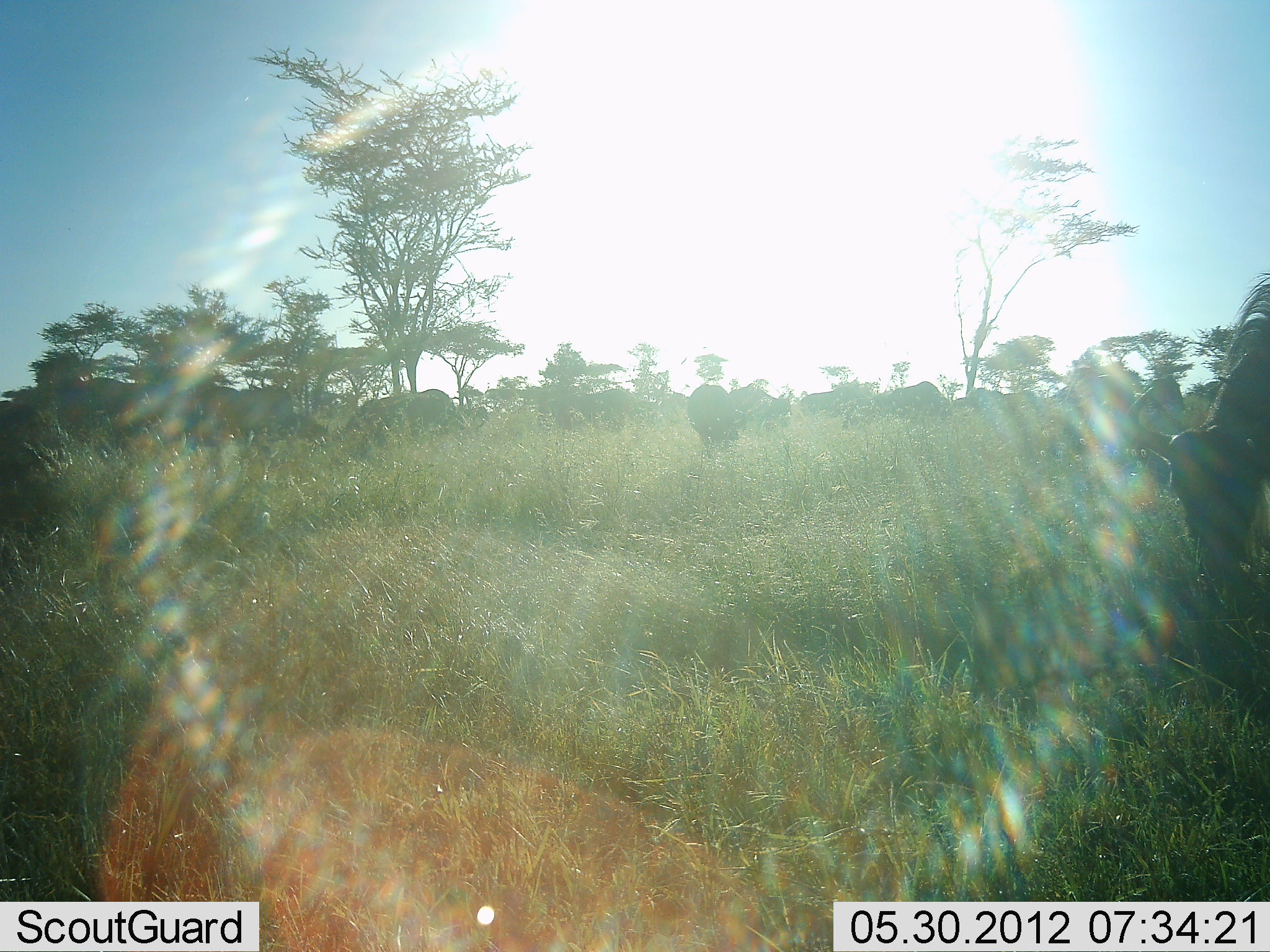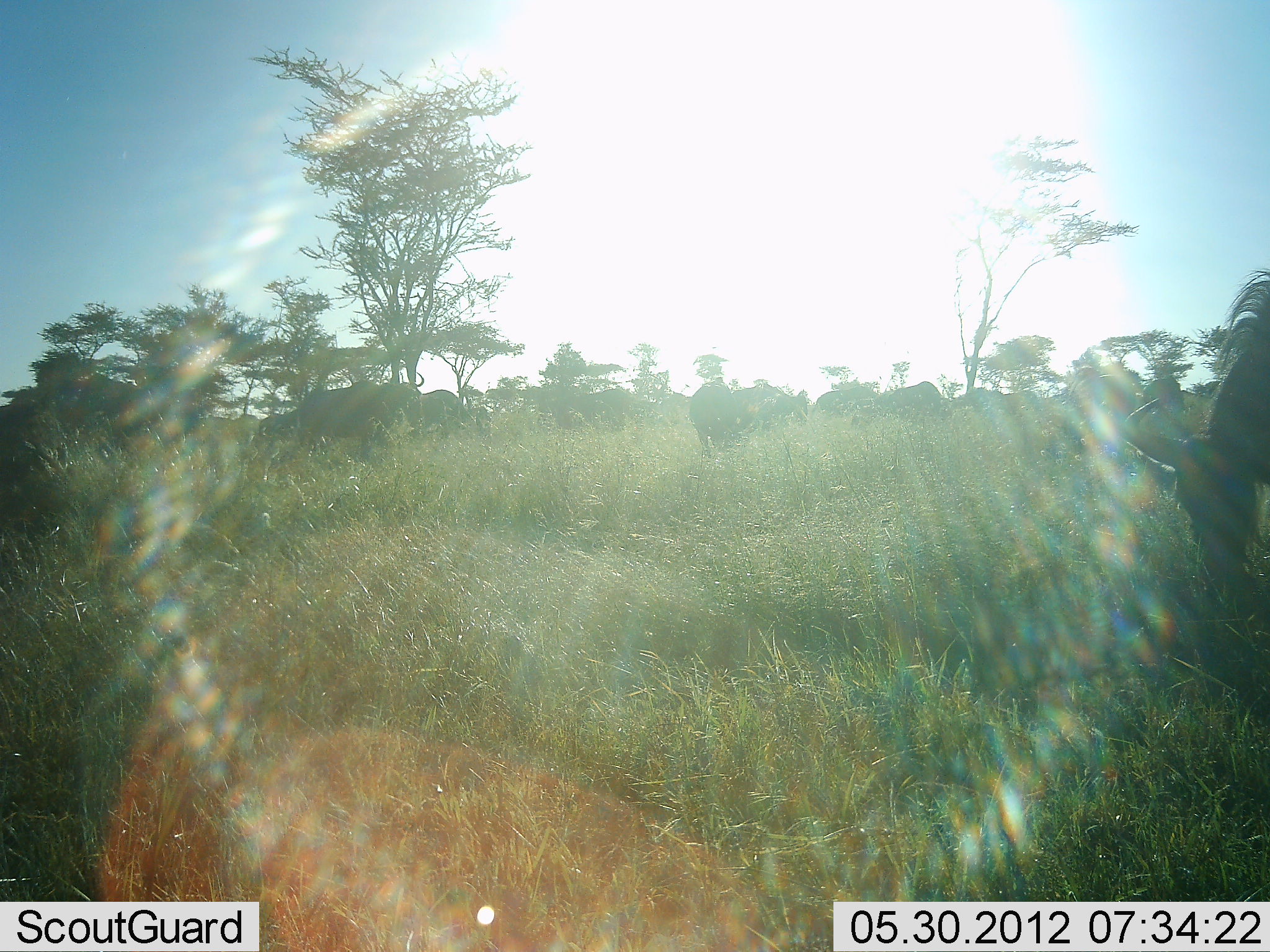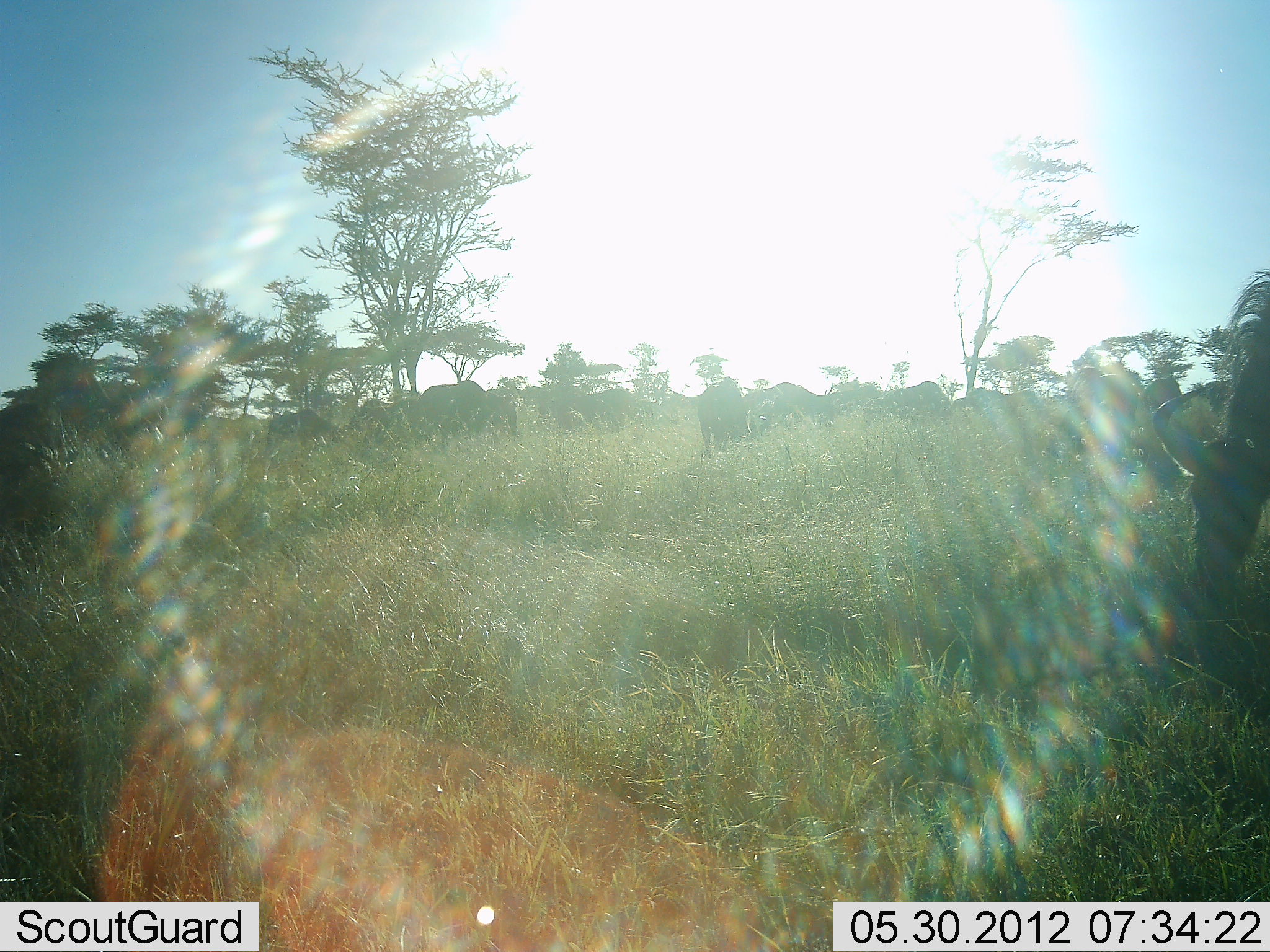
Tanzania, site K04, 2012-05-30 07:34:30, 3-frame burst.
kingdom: Animalia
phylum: Chordata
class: Mammalia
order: Artiodactyla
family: Bovidae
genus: Connochaetes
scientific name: Connochaetes taurinus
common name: blue wildebeest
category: wildebeest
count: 11-50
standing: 20%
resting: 0%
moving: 60%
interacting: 10%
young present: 0%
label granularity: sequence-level